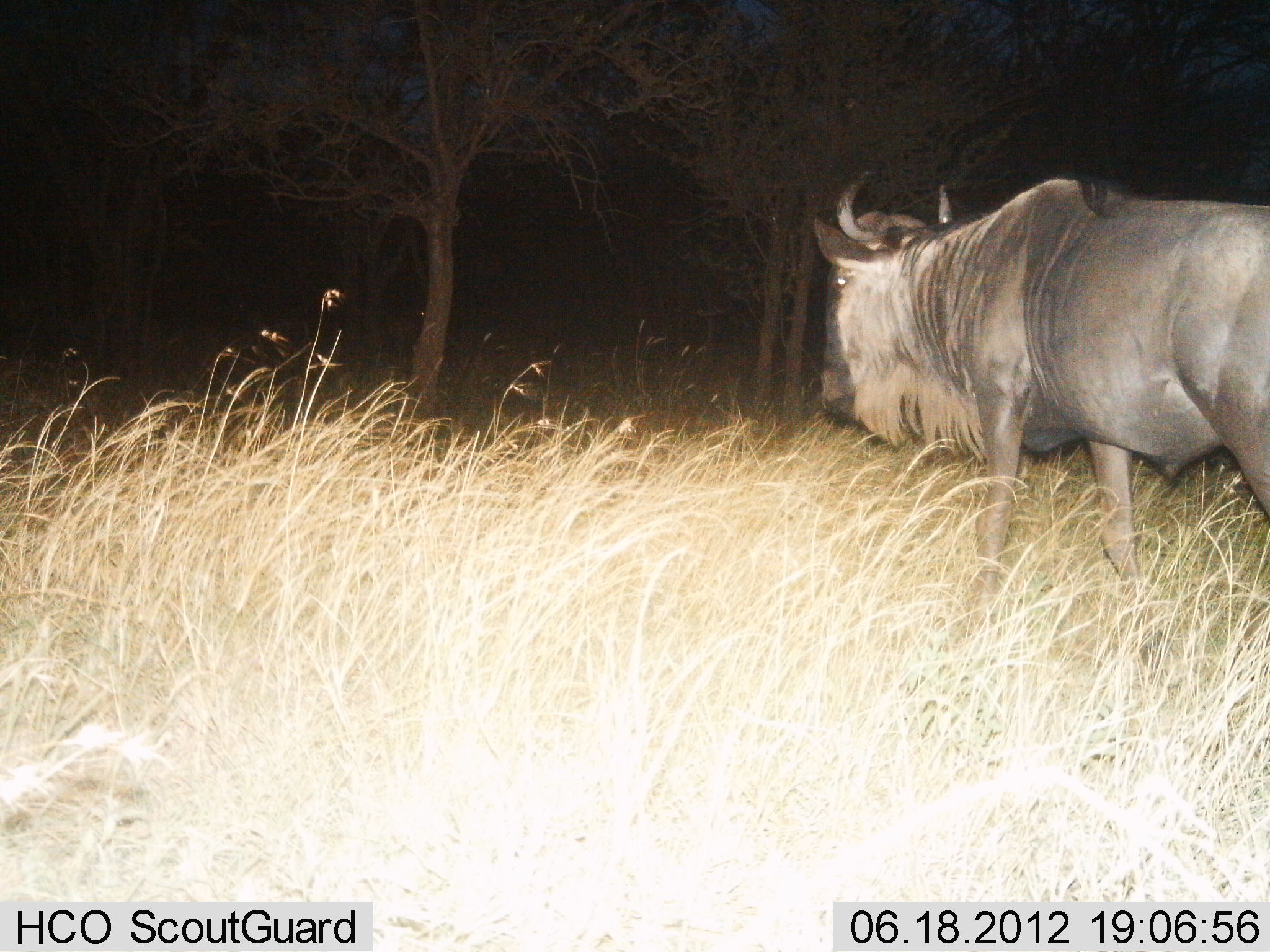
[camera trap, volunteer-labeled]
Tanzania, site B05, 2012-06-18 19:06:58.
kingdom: Animalia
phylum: Chordata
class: Mammalia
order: Artiodactyla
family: Bovidae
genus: Connochaetes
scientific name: Connochaetes taurinus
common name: blue wildebeest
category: wildebeest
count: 1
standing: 40%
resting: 0%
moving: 60%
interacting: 0%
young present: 0%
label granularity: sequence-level